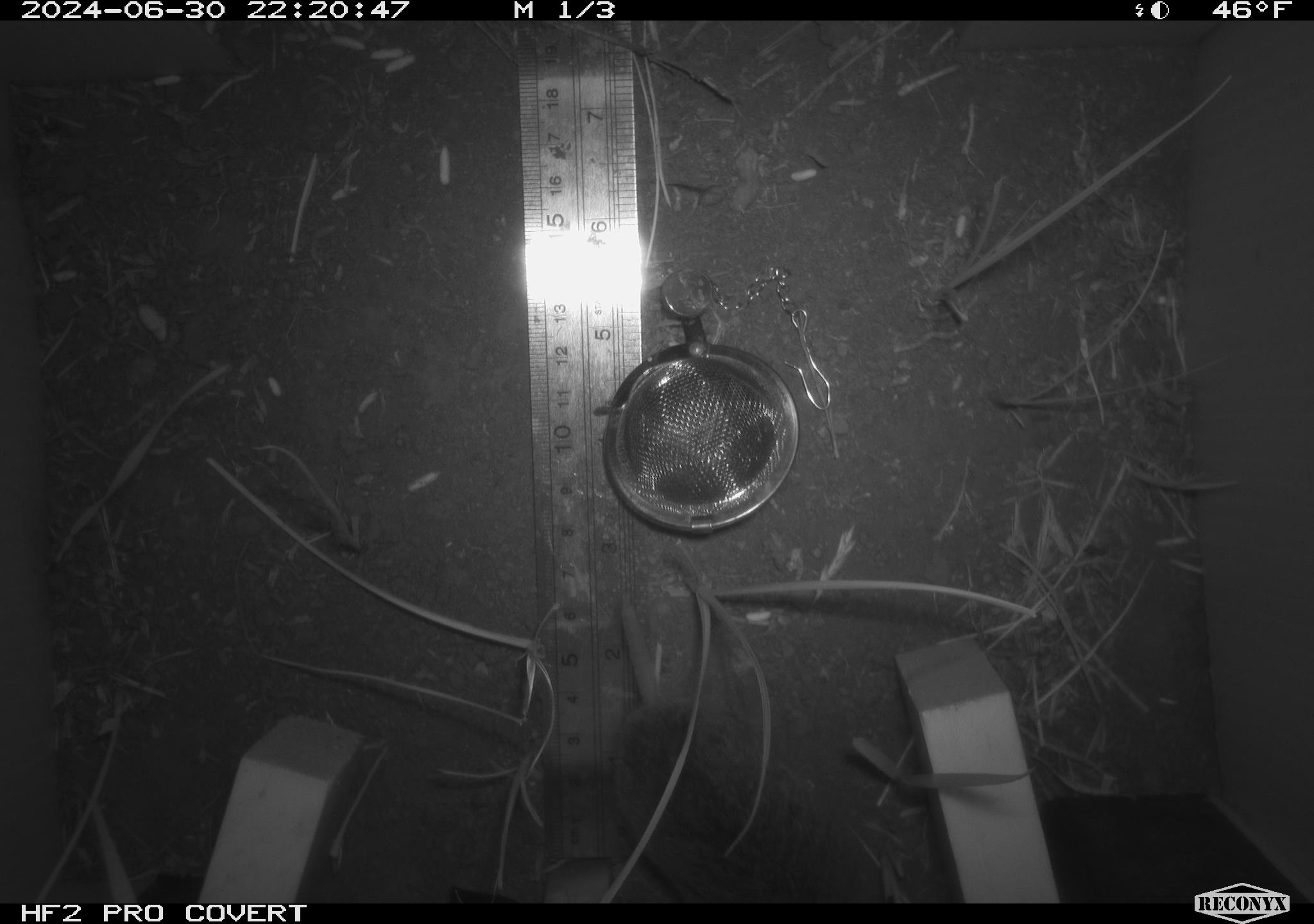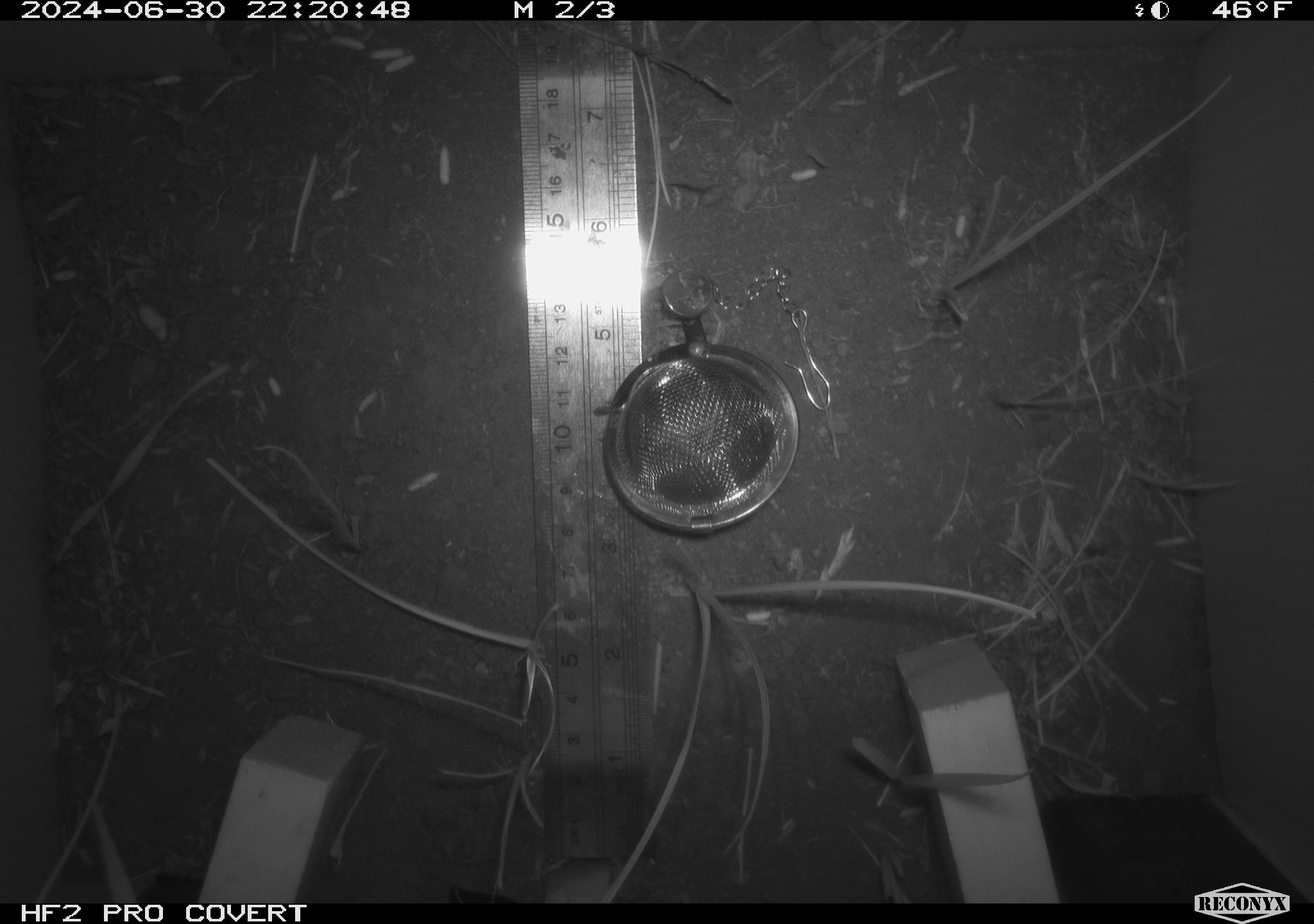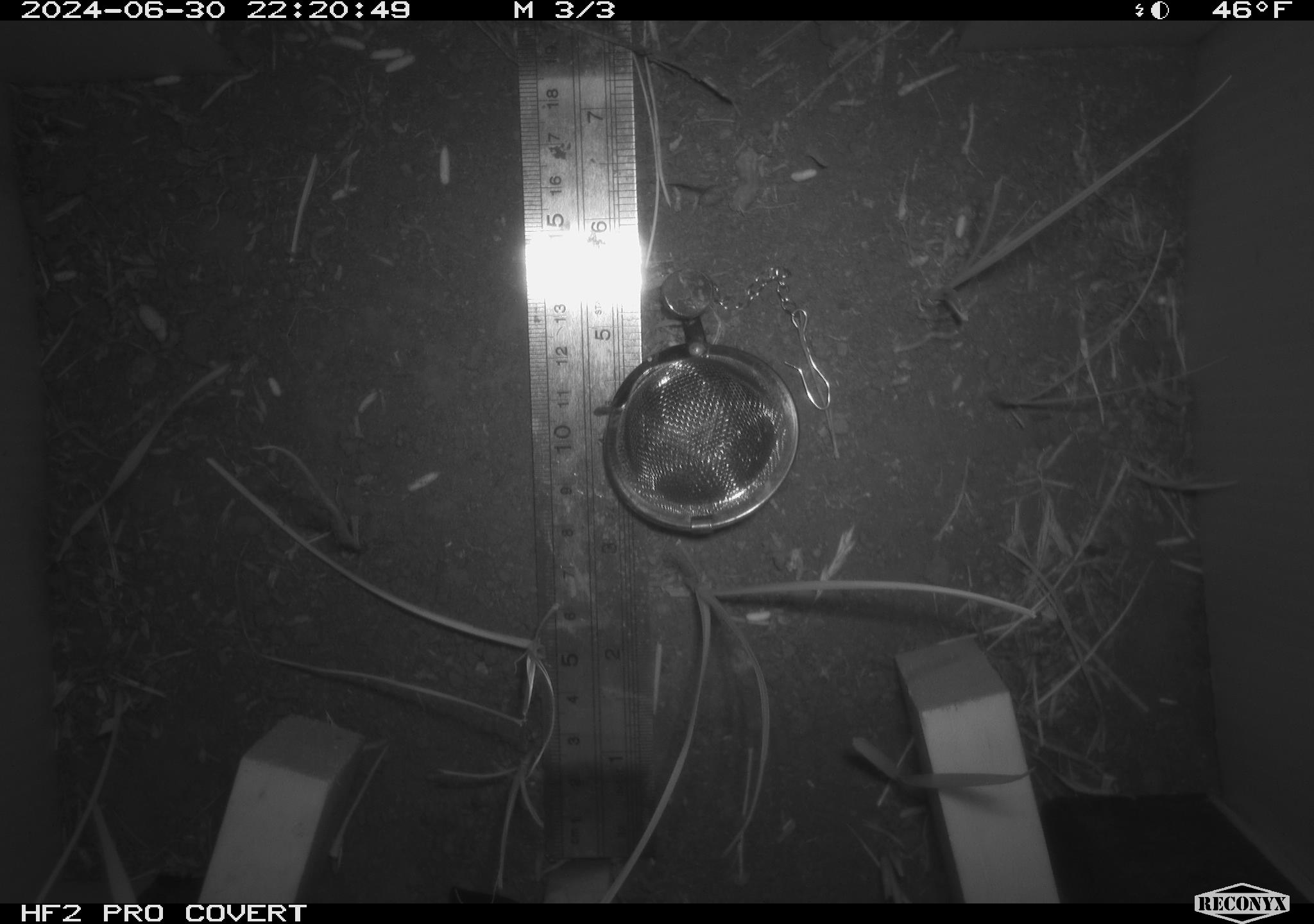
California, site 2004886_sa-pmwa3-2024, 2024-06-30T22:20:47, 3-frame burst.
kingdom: Animalia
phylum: Chordata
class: Mammalia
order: Rodentia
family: Cricetidae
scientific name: Arvicolinae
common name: voles, lemmings, and muskrats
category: arvicolinae subfamily